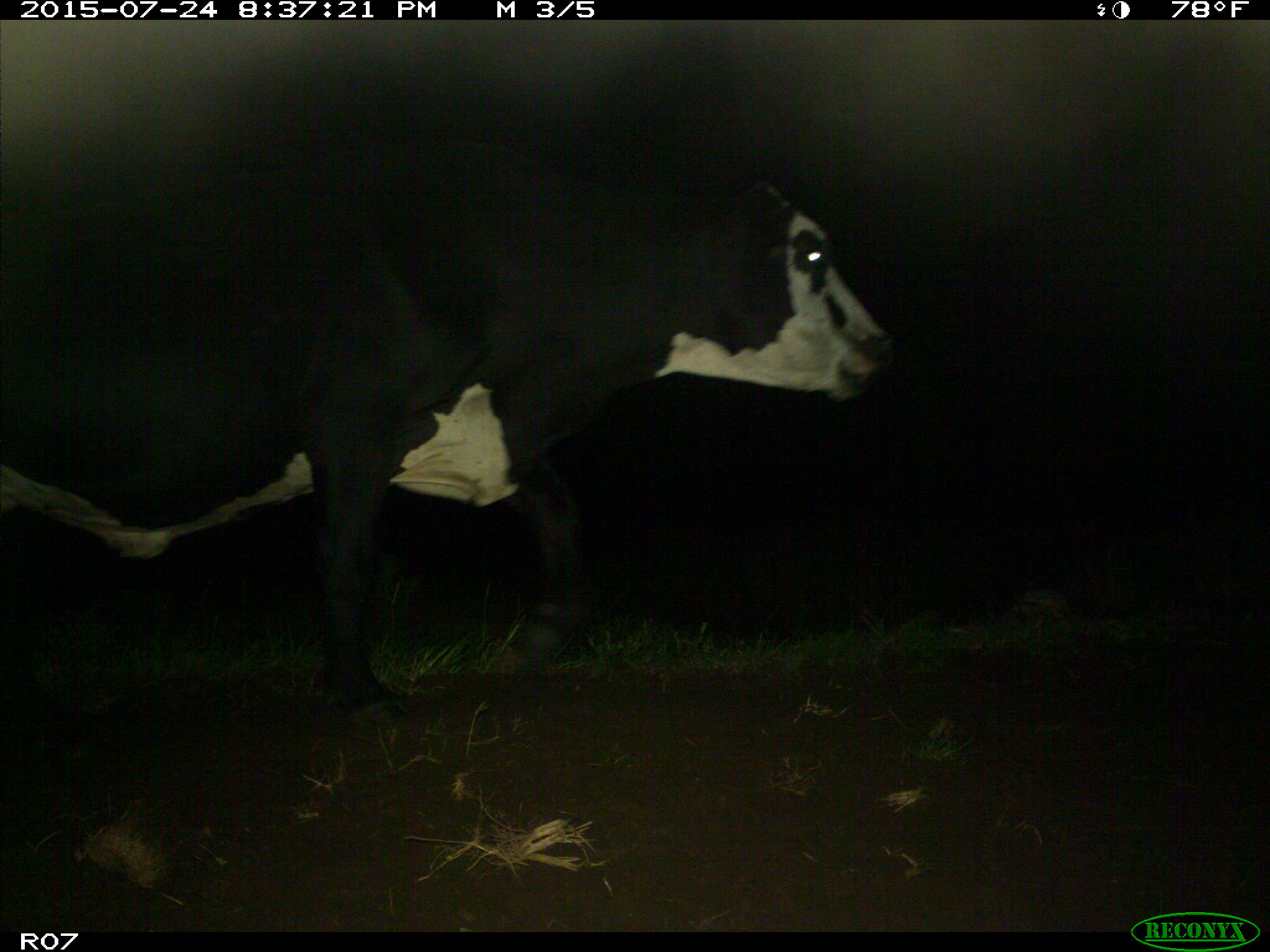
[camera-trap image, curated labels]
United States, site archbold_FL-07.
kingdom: Animalia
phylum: Chordata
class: Mammalia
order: Artiodactyla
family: Bovidae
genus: Bos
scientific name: Bos taurus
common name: domestic cow